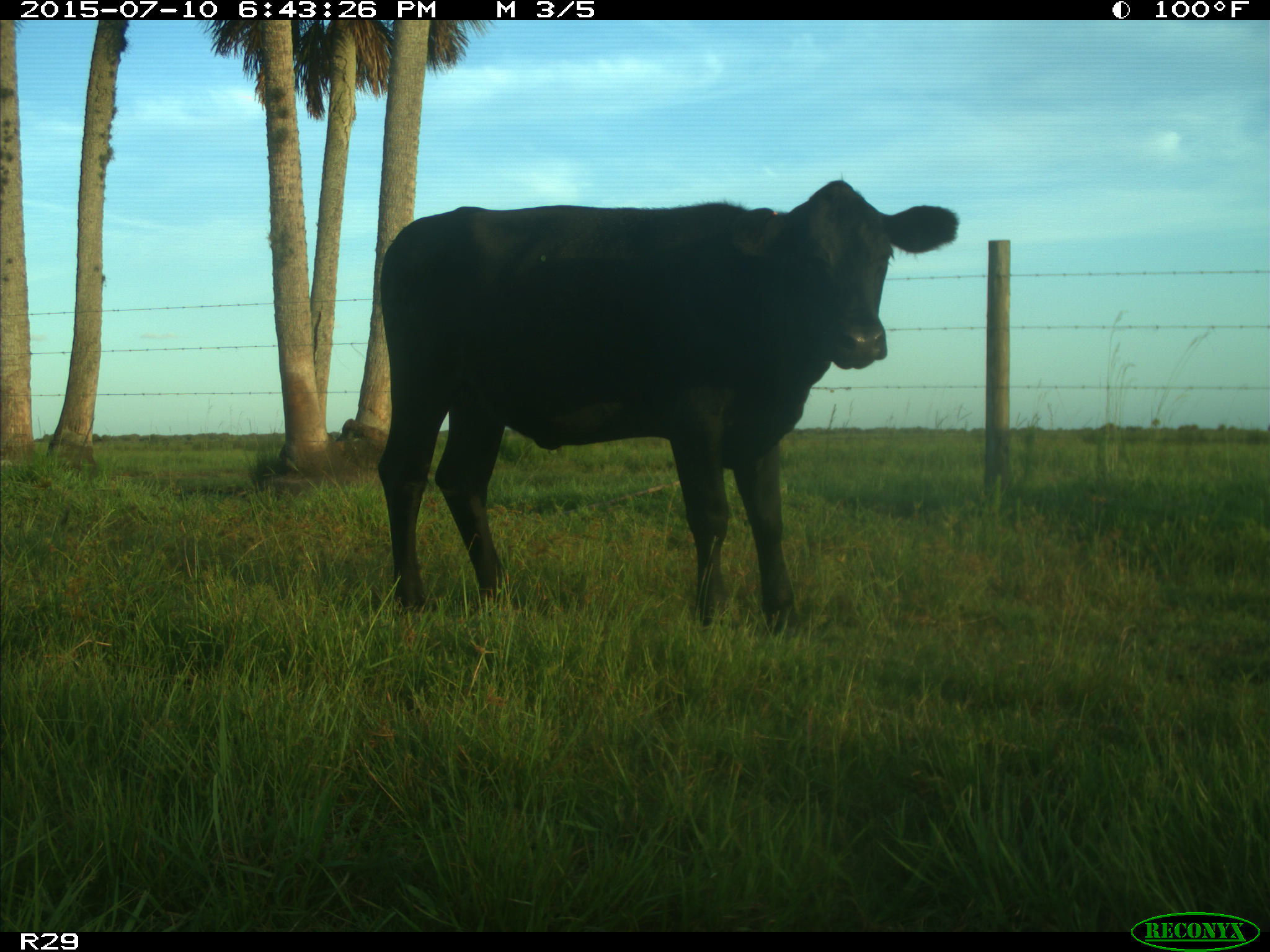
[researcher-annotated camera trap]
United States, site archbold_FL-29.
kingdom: Animalia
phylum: Chordata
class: Mammalia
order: Artiodactyla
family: Bovidae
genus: Bos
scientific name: Bos taurus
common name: domestic cow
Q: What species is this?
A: Bos taurus (domestic cow).